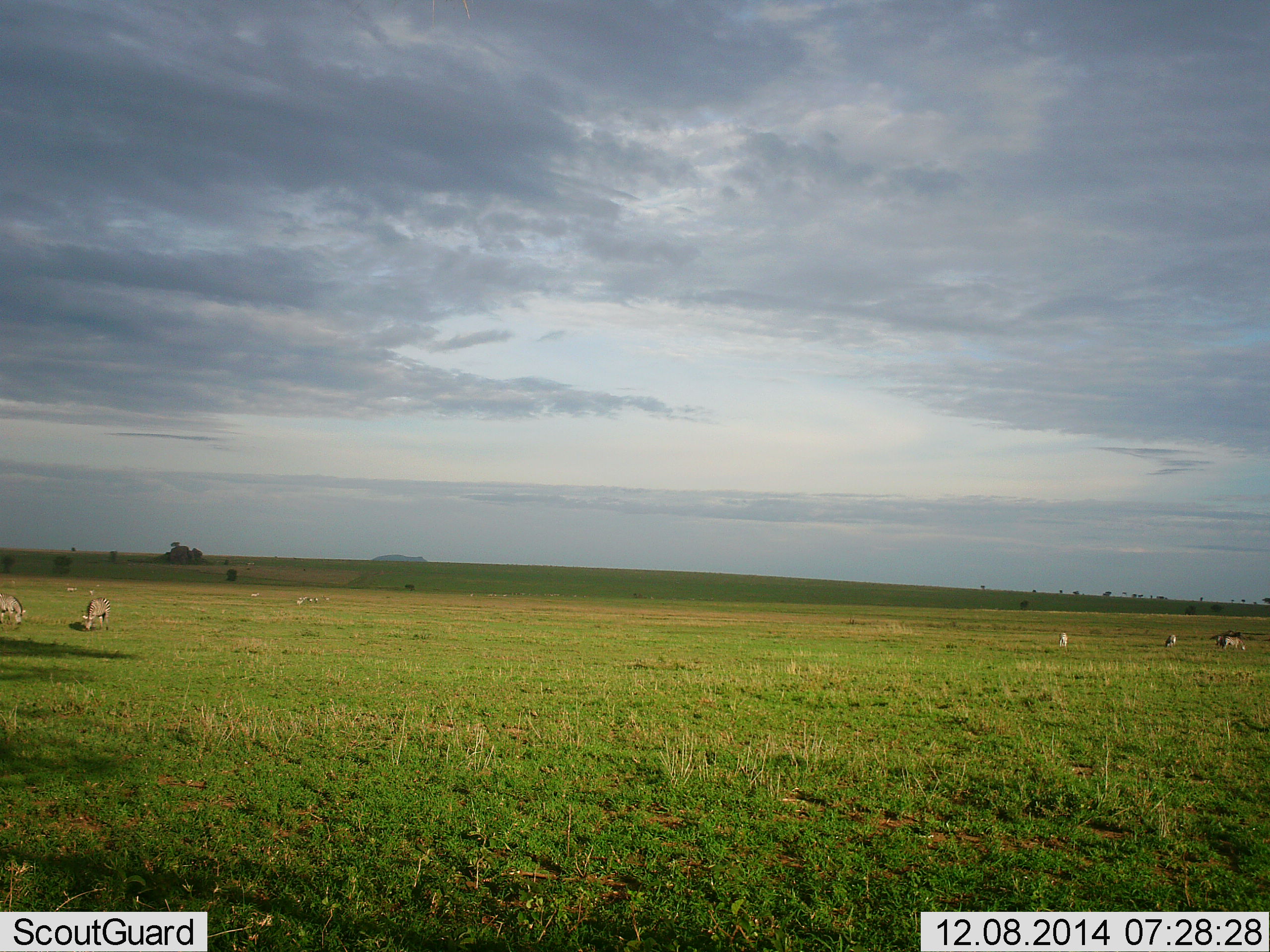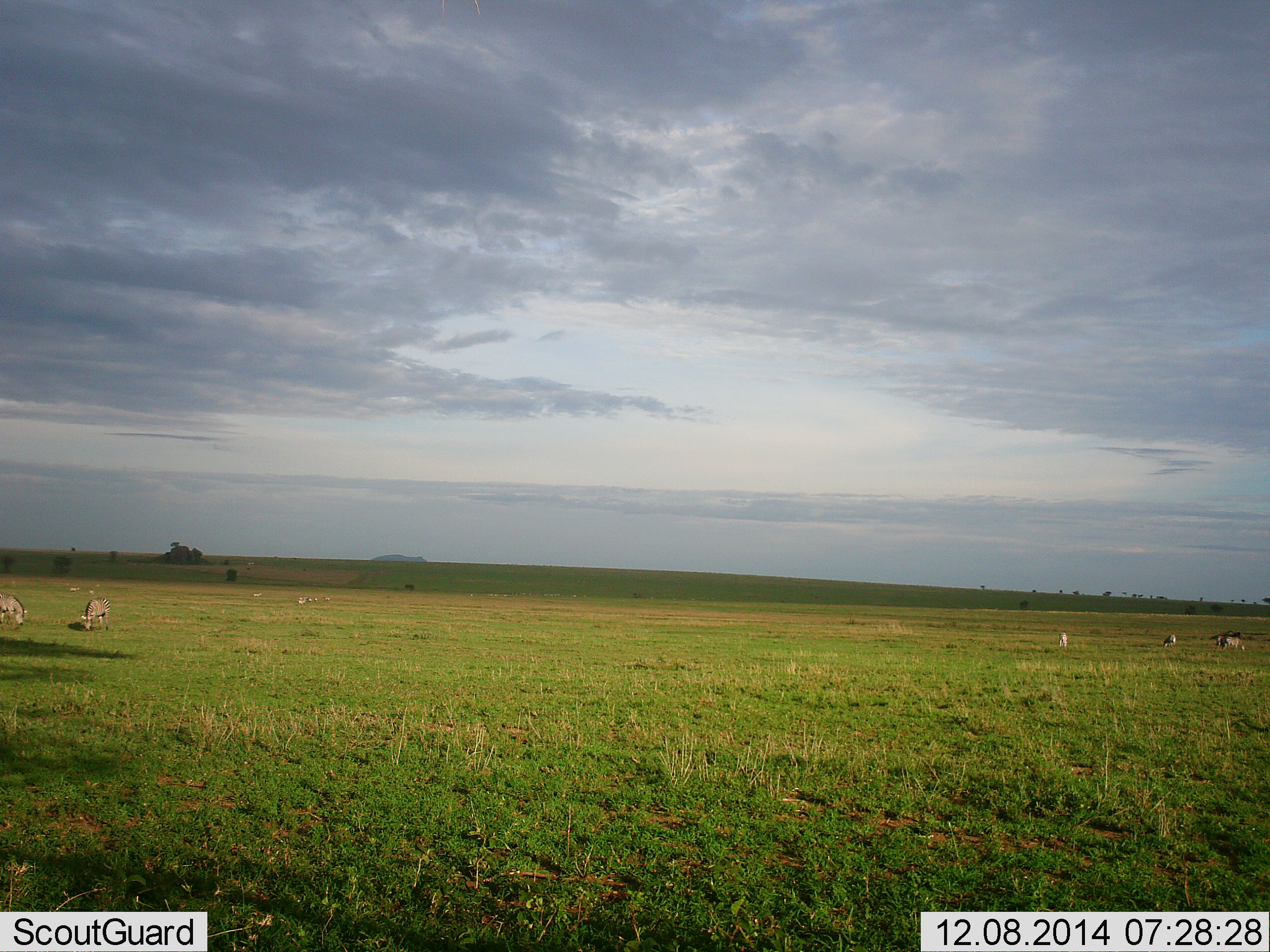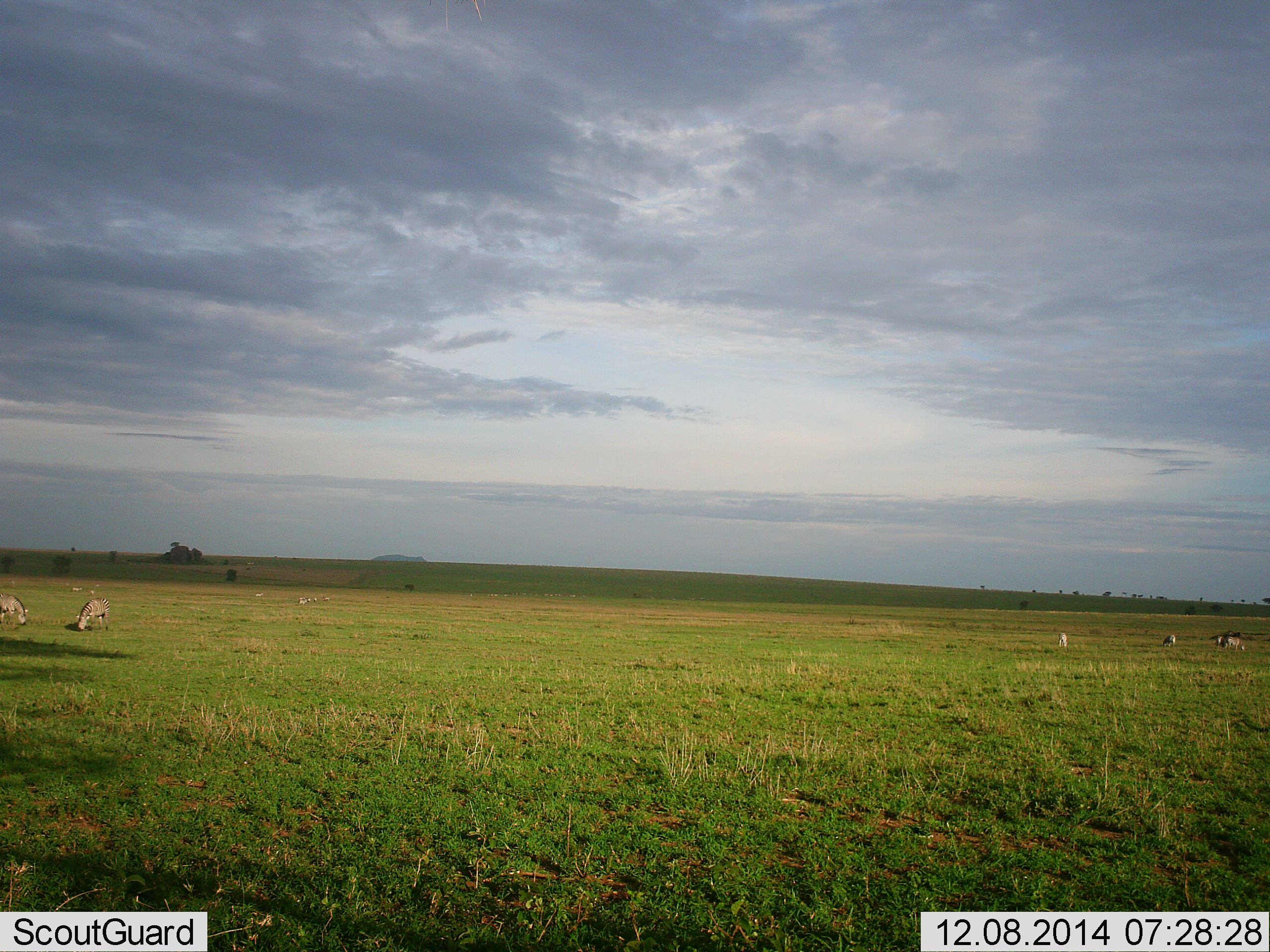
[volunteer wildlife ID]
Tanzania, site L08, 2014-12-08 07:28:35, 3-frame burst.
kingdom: Animalia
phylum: Chordata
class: Mammalia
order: Perissodactyla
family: Equidae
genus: Equus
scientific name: Equus quagga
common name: plains zebra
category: zebra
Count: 10.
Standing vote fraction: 30%.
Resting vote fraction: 10%.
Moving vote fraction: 40%.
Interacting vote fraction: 0%.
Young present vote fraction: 0%.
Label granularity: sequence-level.